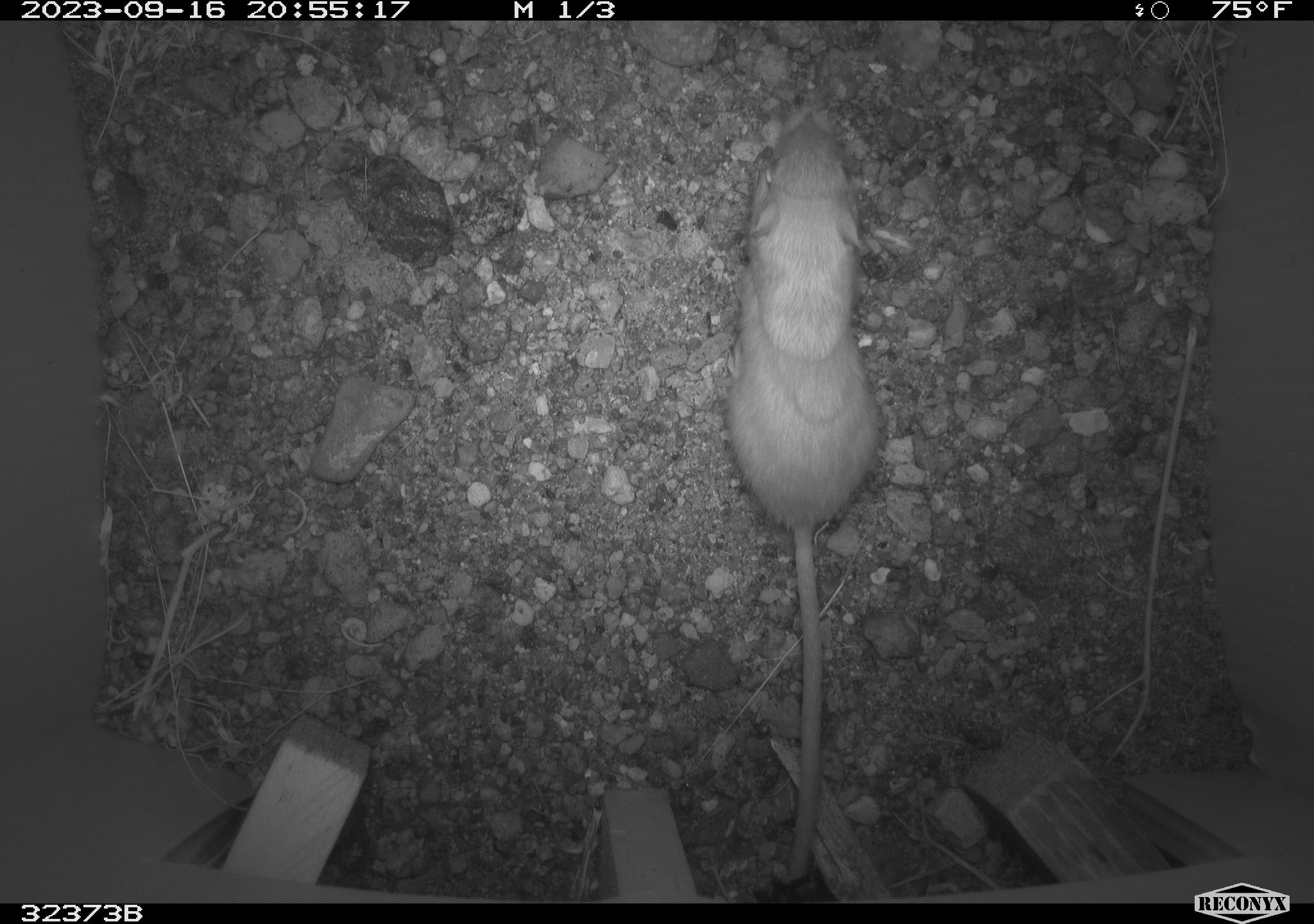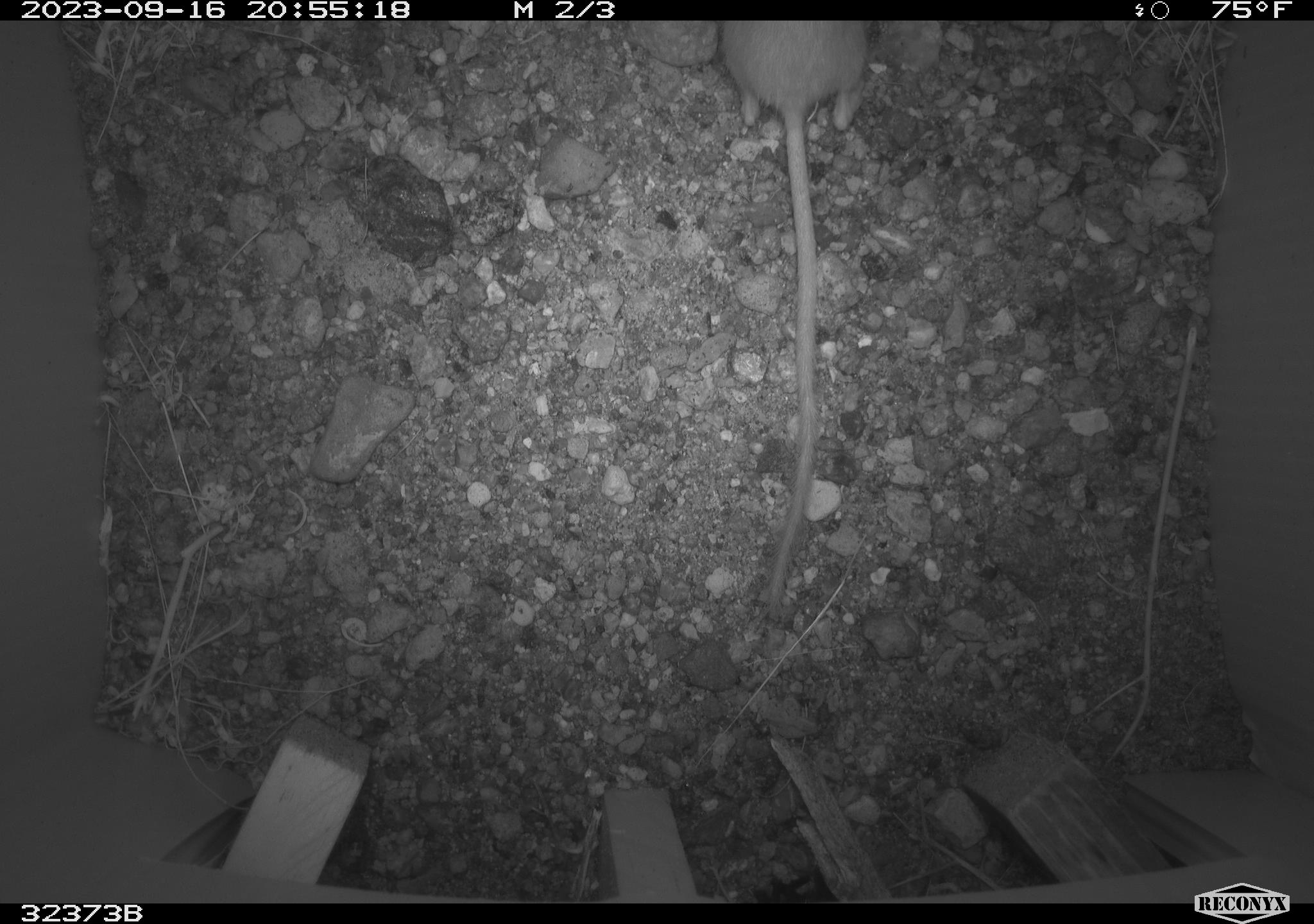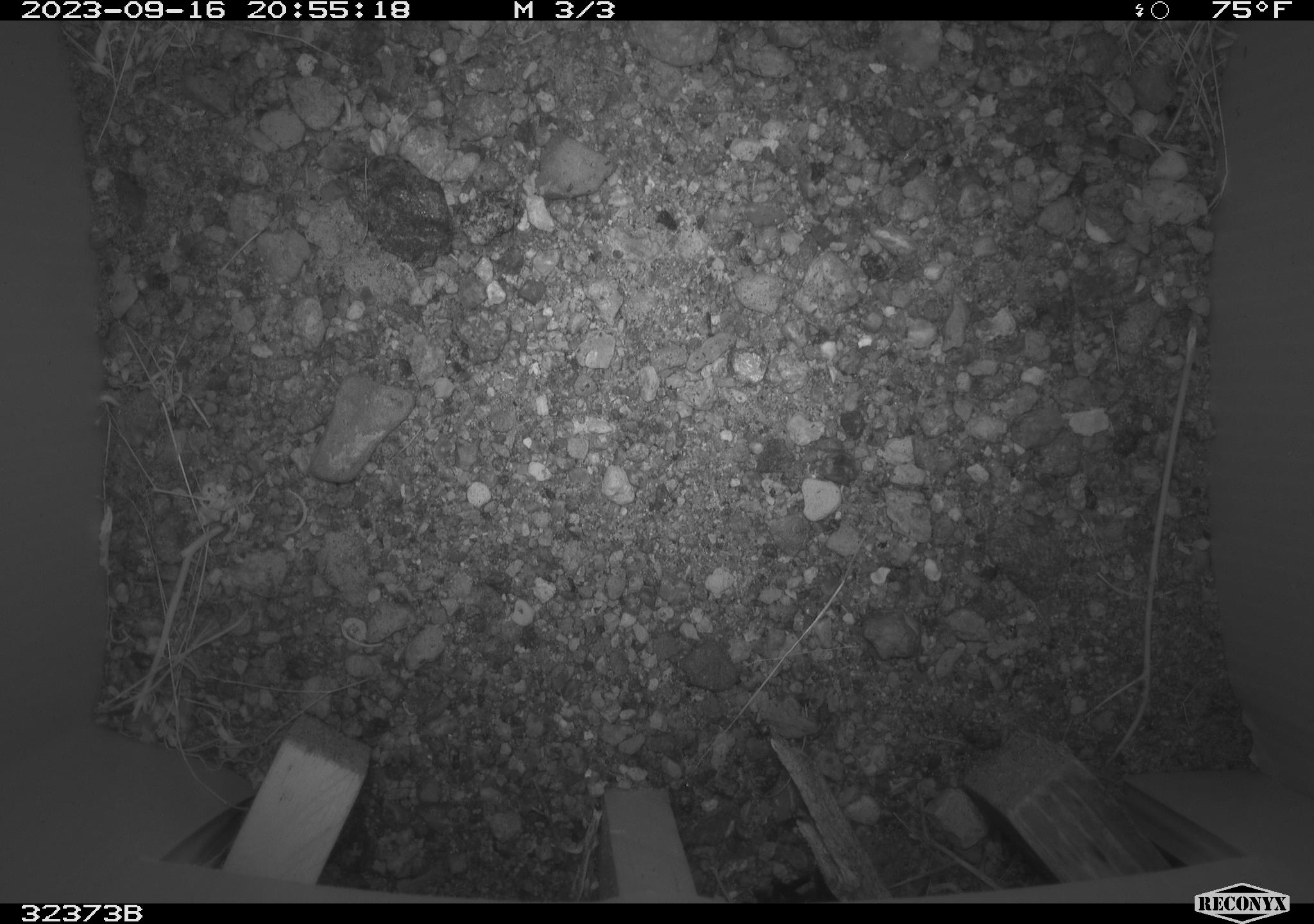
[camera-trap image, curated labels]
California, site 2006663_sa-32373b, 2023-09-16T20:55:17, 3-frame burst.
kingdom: Animalia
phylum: Chordata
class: Mammalia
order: Rodentia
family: Heteromyidae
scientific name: Heteromyidae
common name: kangaroo rats and pocket mice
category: heteromyidae family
Heteromyidae family (kangaroo rats and pocket mice) (Heteromyidae).